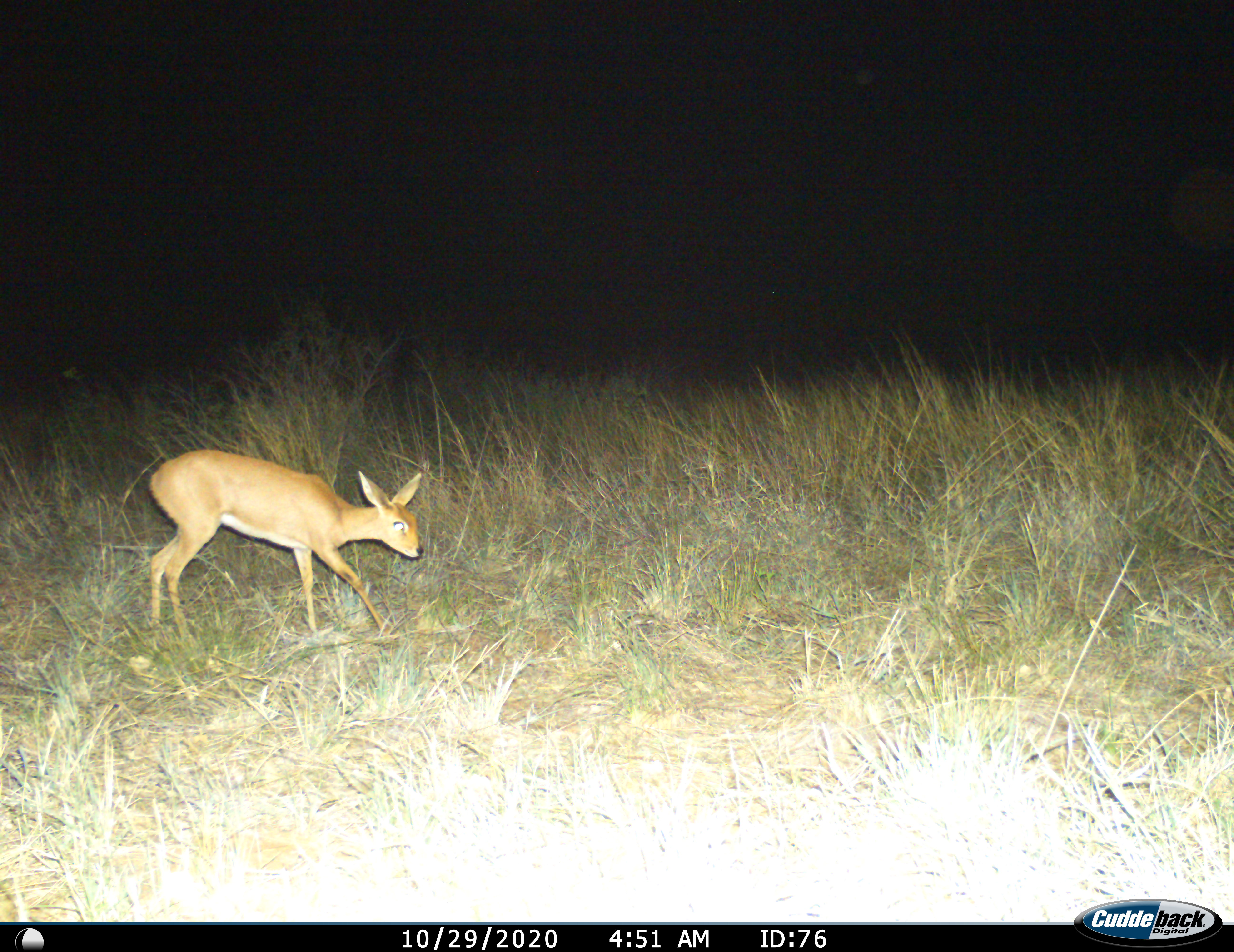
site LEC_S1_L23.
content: unidentified animal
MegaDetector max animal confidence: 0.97